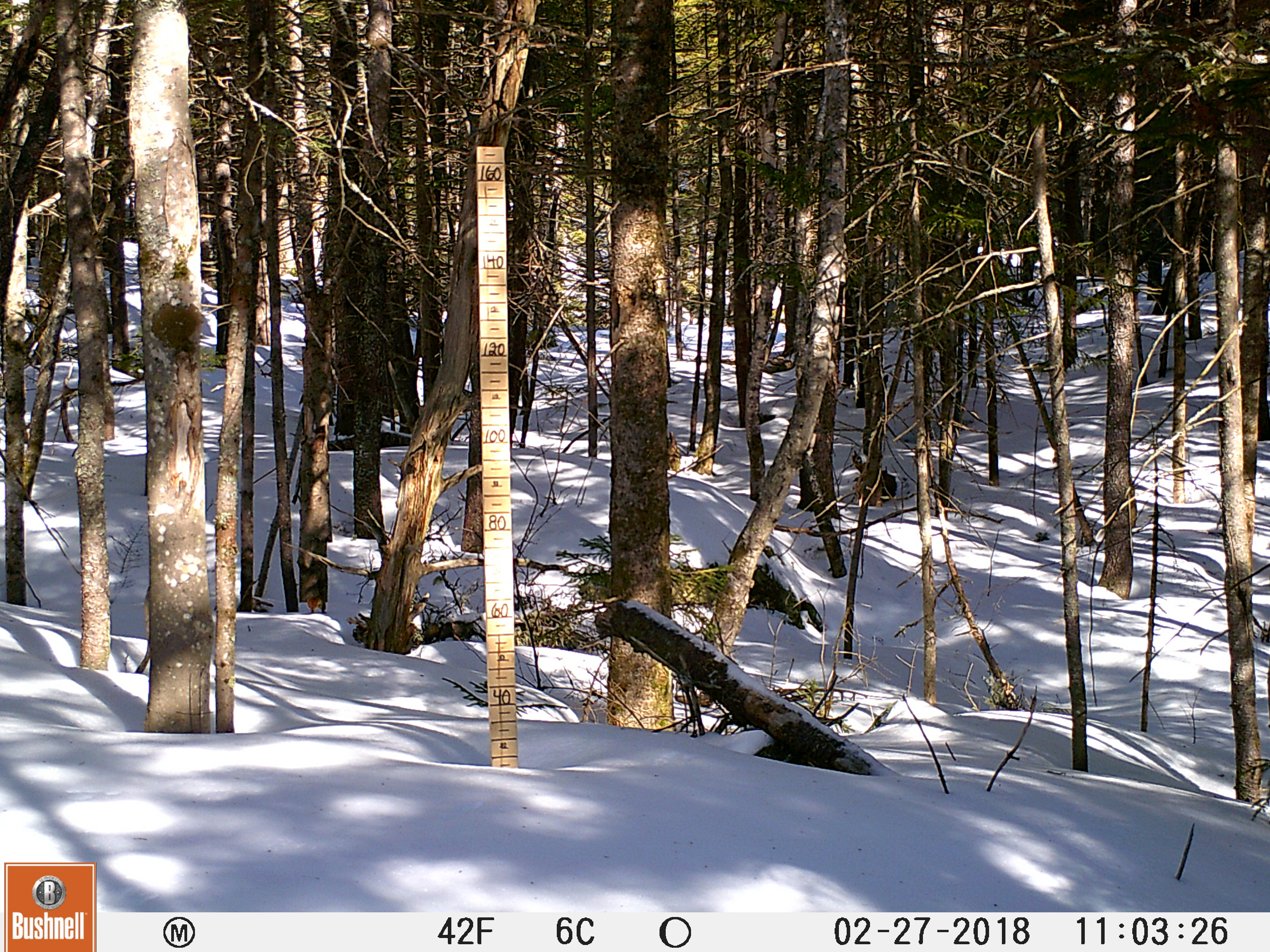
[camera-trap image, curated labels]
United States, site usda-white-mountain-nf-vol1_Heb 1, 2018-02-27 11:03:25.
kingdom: Animalia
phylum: Chordata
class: Mammalia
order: Rodentia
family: Sciuridae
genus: Tamiasciurus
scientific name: Tamiasciurus hudsonicus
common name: red squirrel